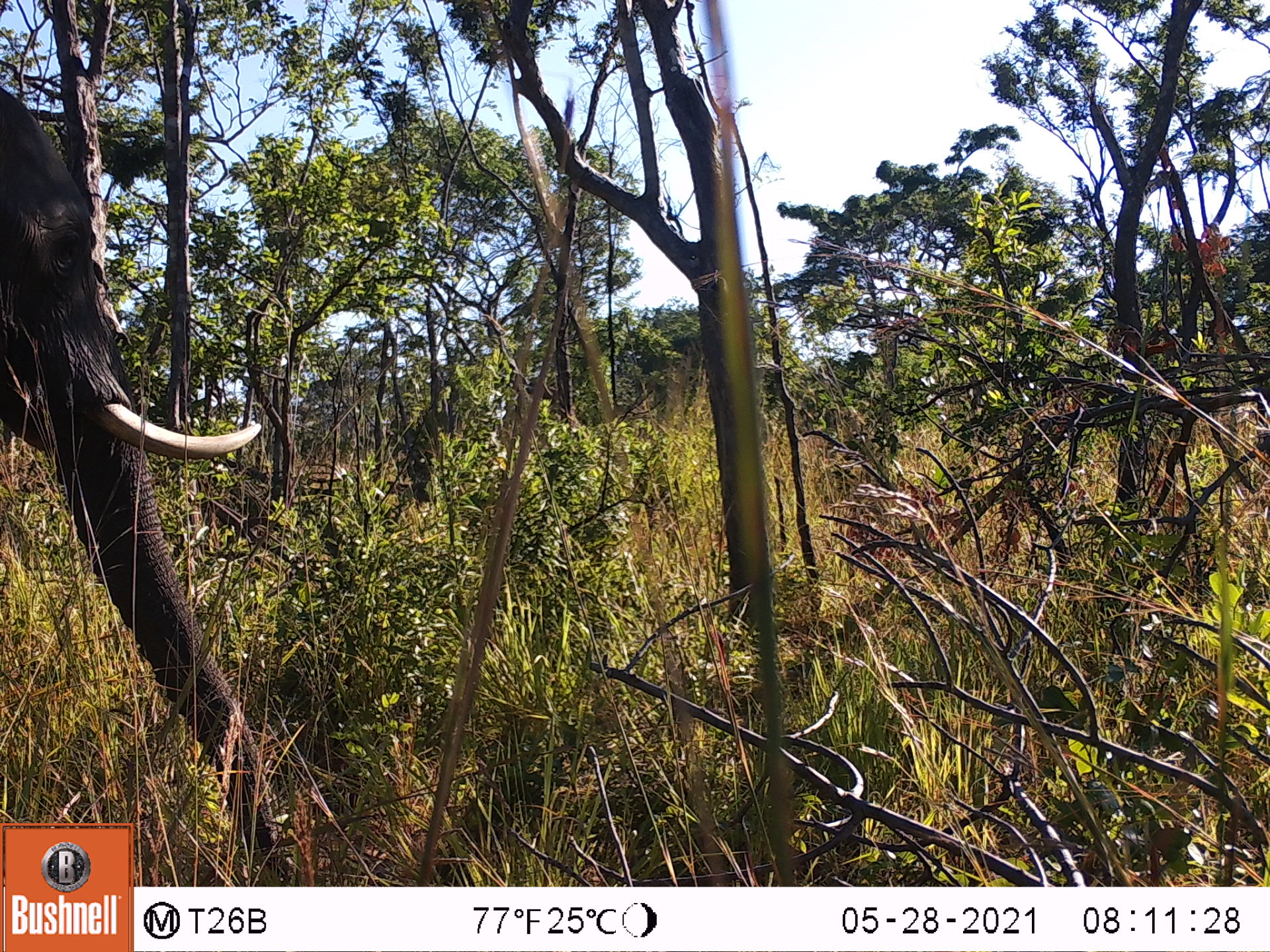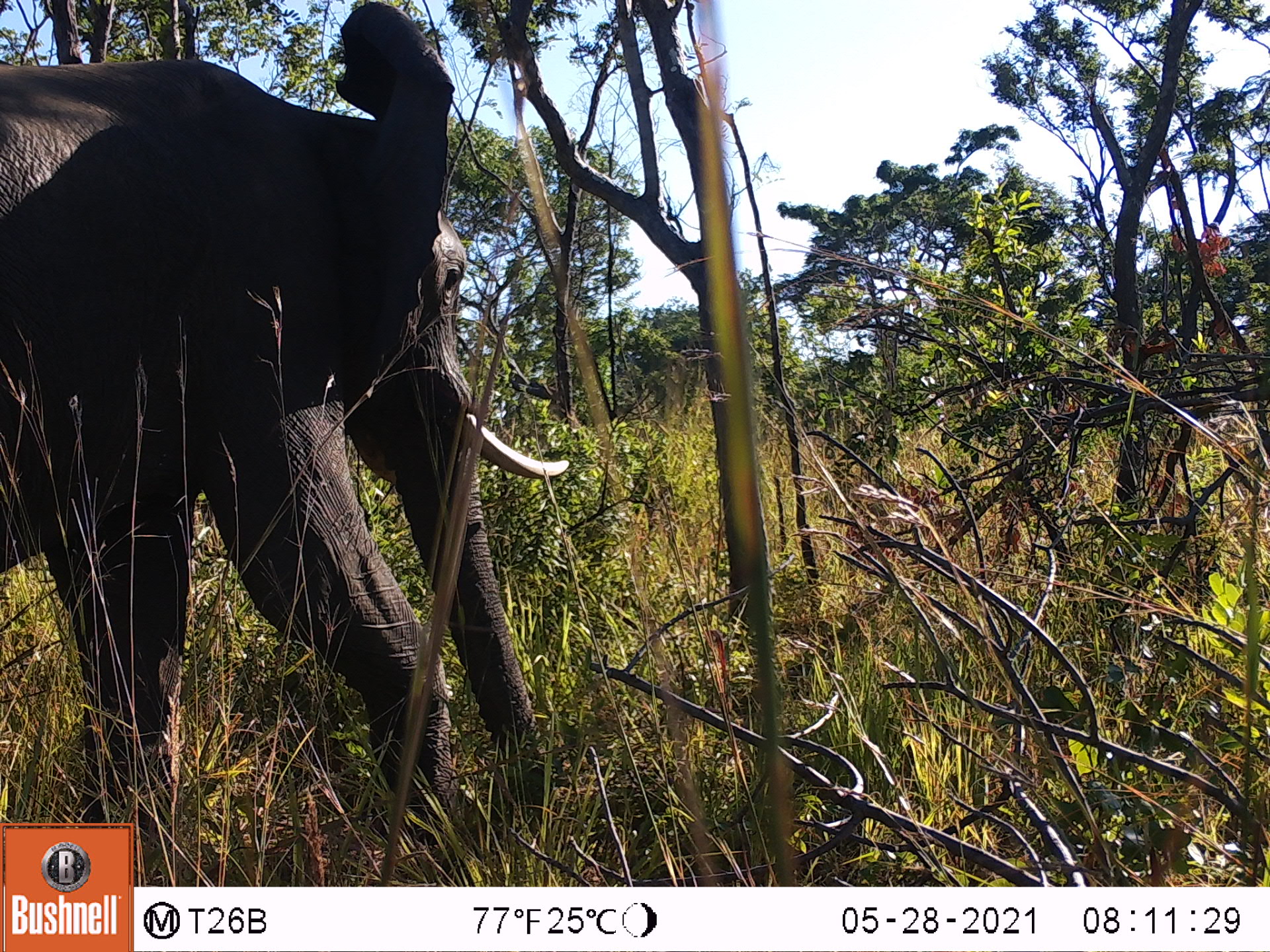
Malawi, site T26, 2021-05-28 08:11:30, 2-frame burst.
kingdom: Animalia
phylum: Chordata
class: Mammalia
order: Proboscidea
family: Elephantidae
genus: Loxodonta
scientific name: Loxodonta africana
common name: african savanna elephant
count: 1